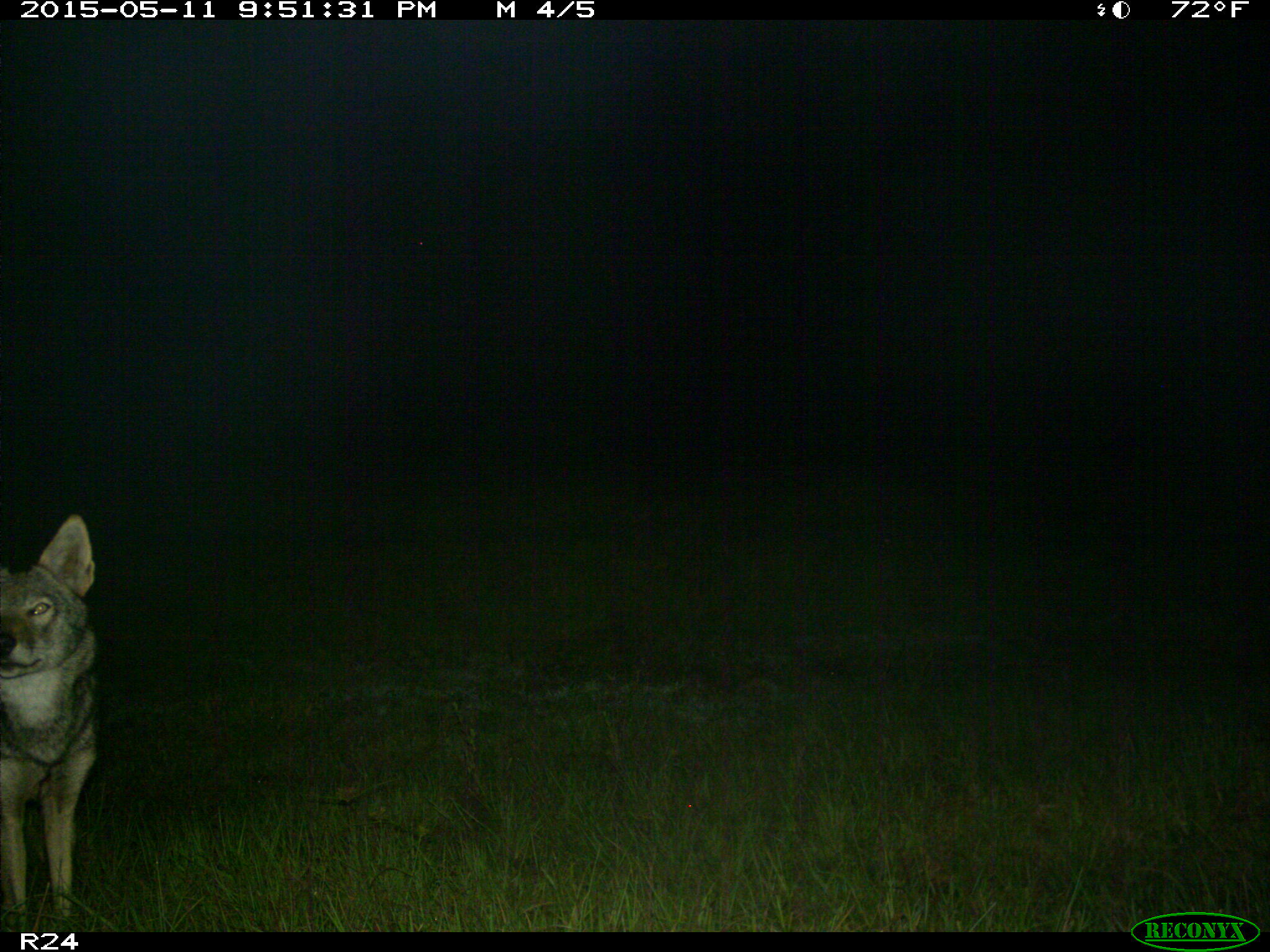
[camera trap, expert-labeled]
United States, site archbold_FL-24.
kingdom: Animalia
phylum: Chordata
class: Mammalia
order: Carnivora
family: Canidae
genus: Canis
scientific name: Canis latrans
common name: coyote